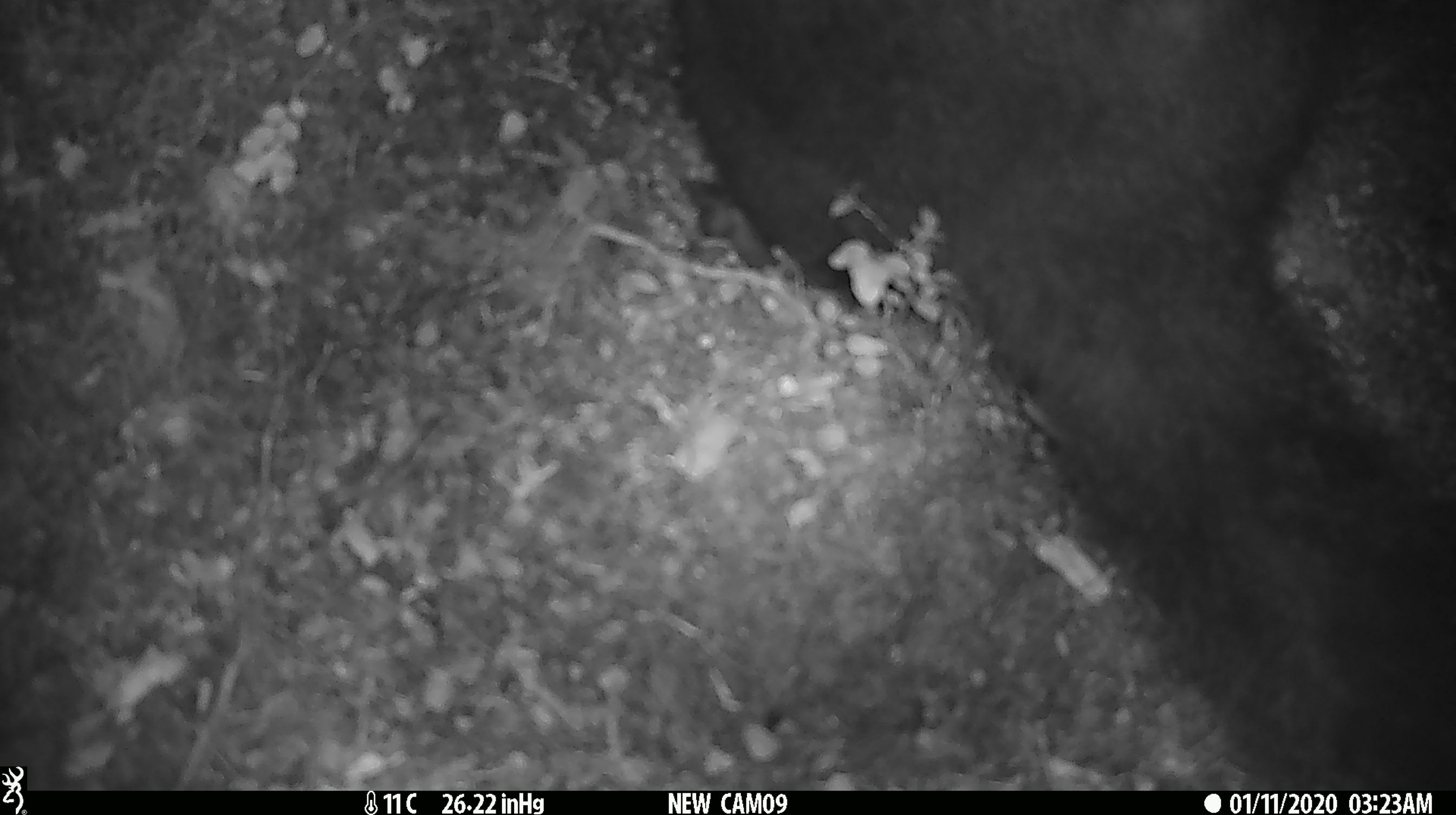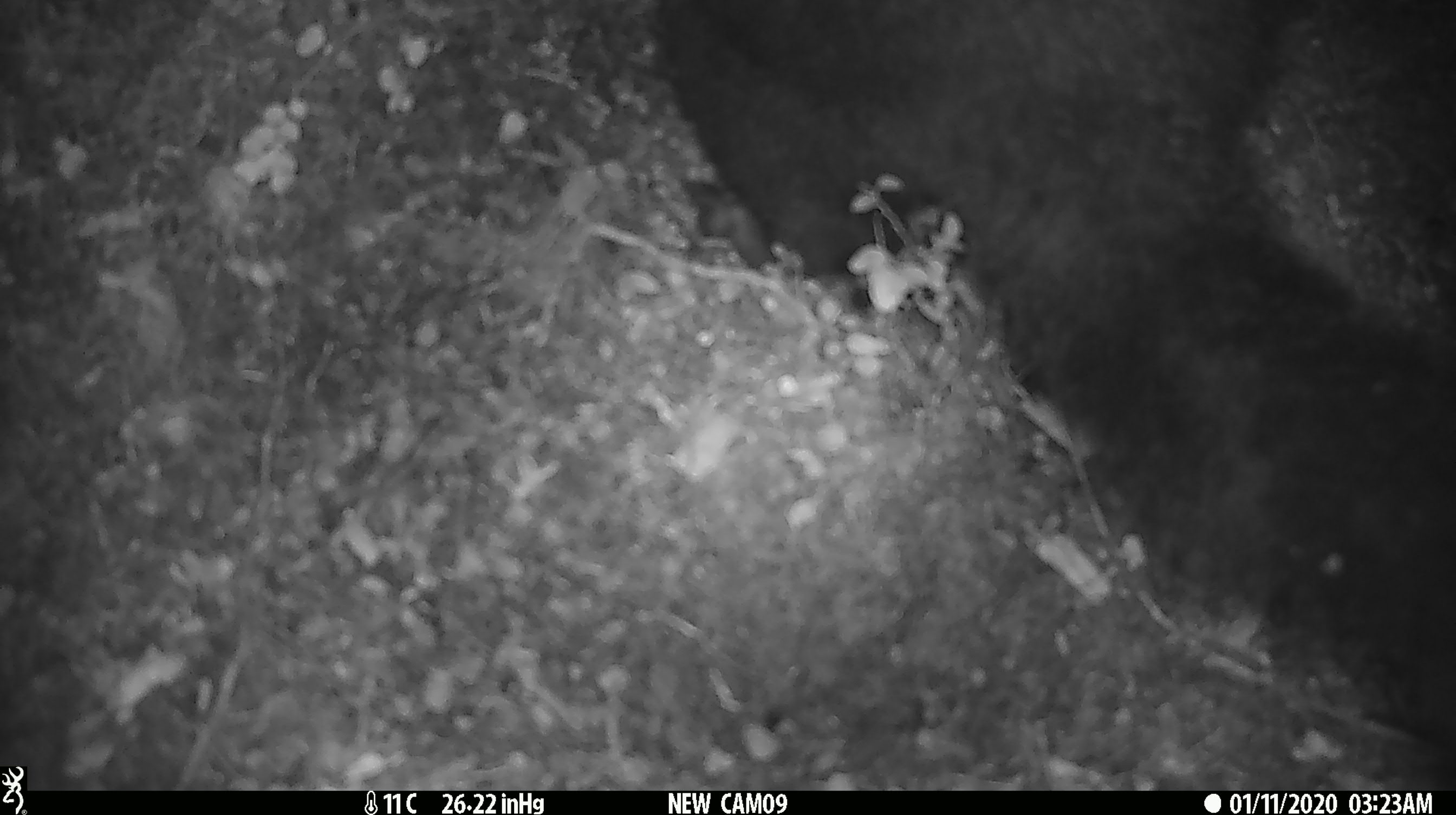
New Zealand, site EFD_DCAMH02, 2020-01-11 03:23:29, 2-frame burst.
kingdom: Animalia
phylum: Chordata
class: Mammalia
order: Diprotodontia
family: Phalangeridae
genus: Trichosurus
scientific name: Trichosurus vulpecula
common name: common brushtail possum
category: possum